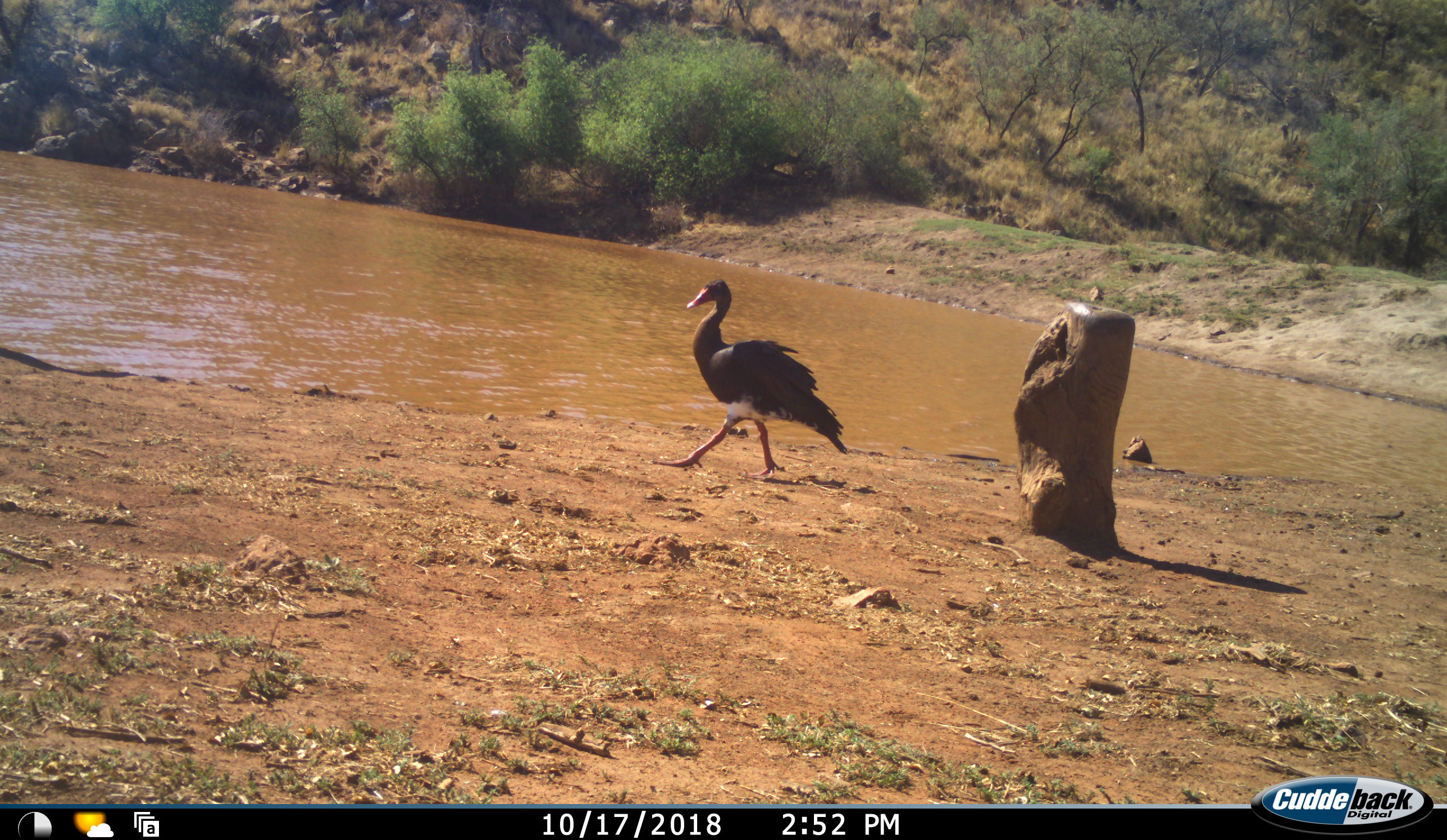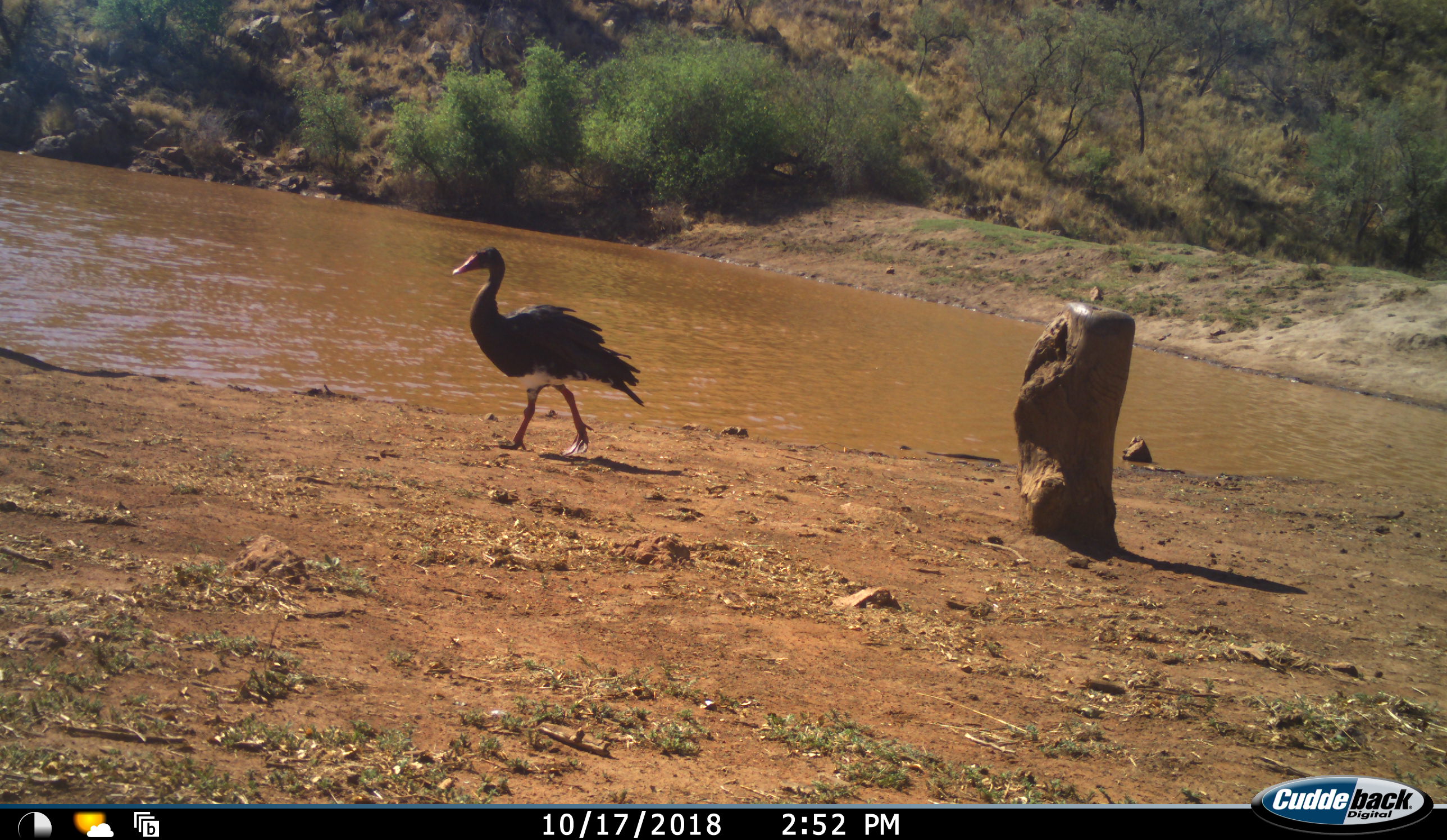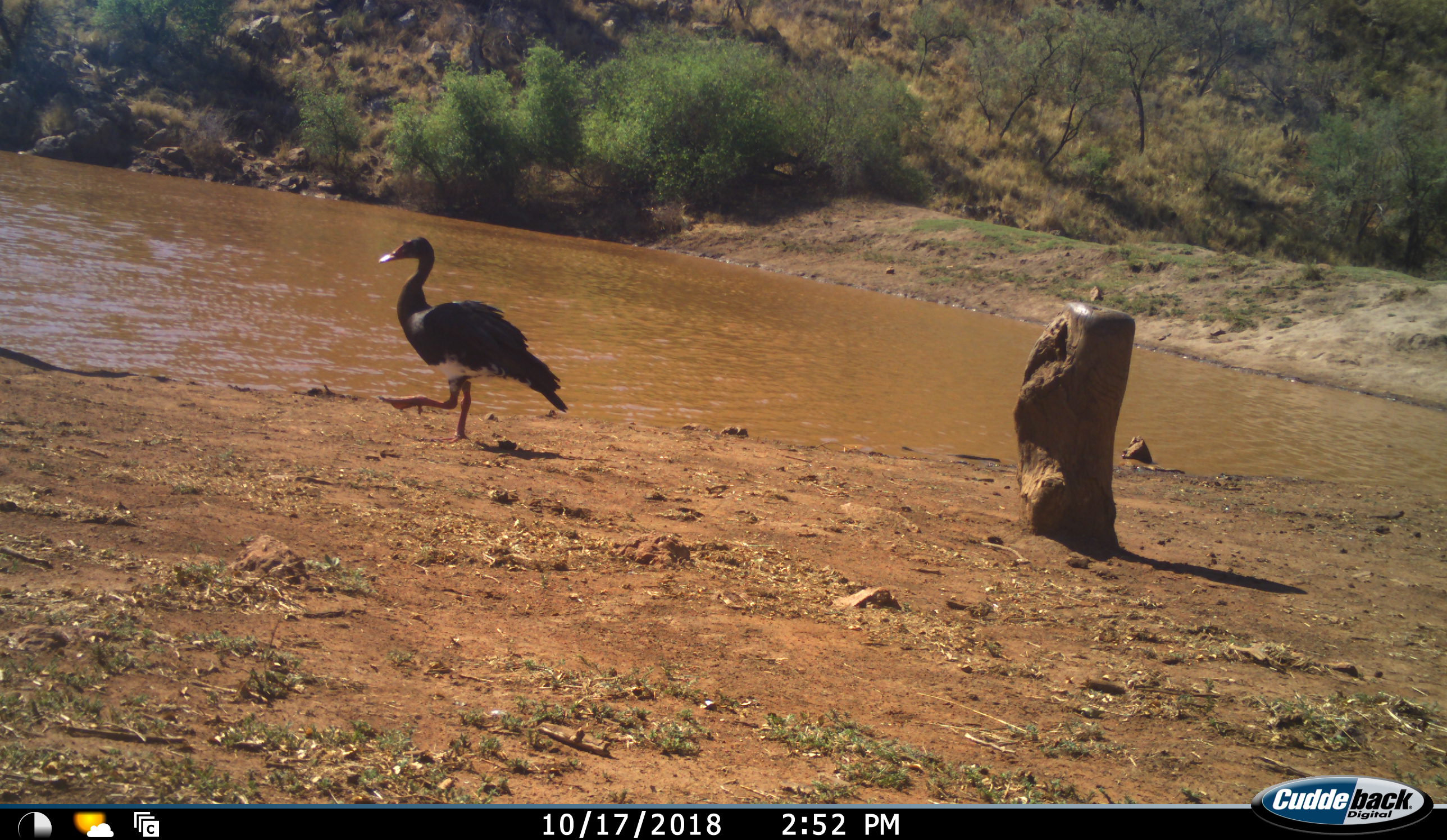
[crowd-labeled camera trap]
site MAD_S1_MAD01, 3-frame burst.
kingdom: Animalia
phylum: Chordata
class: Aves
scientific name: Aves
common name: bird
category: birdother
Birdother (bird) (Aves), count 1. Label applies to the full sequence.